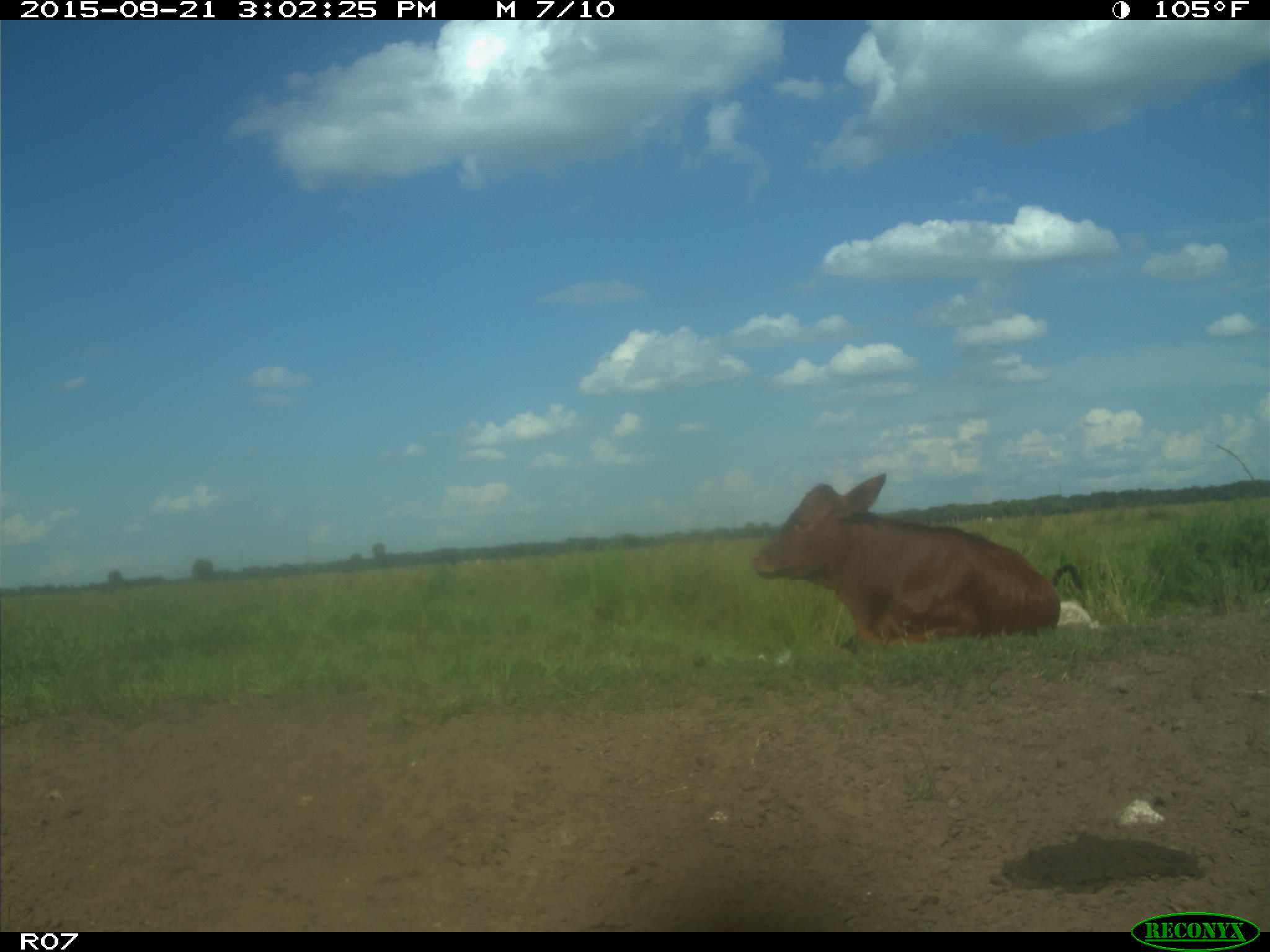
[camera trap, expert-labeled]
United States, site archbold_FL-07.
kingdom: Animalia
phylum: Chordata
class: Mammalia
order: Artiodactyla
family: Bovidae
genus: Bos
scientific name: Bos taurus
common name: domestic cow